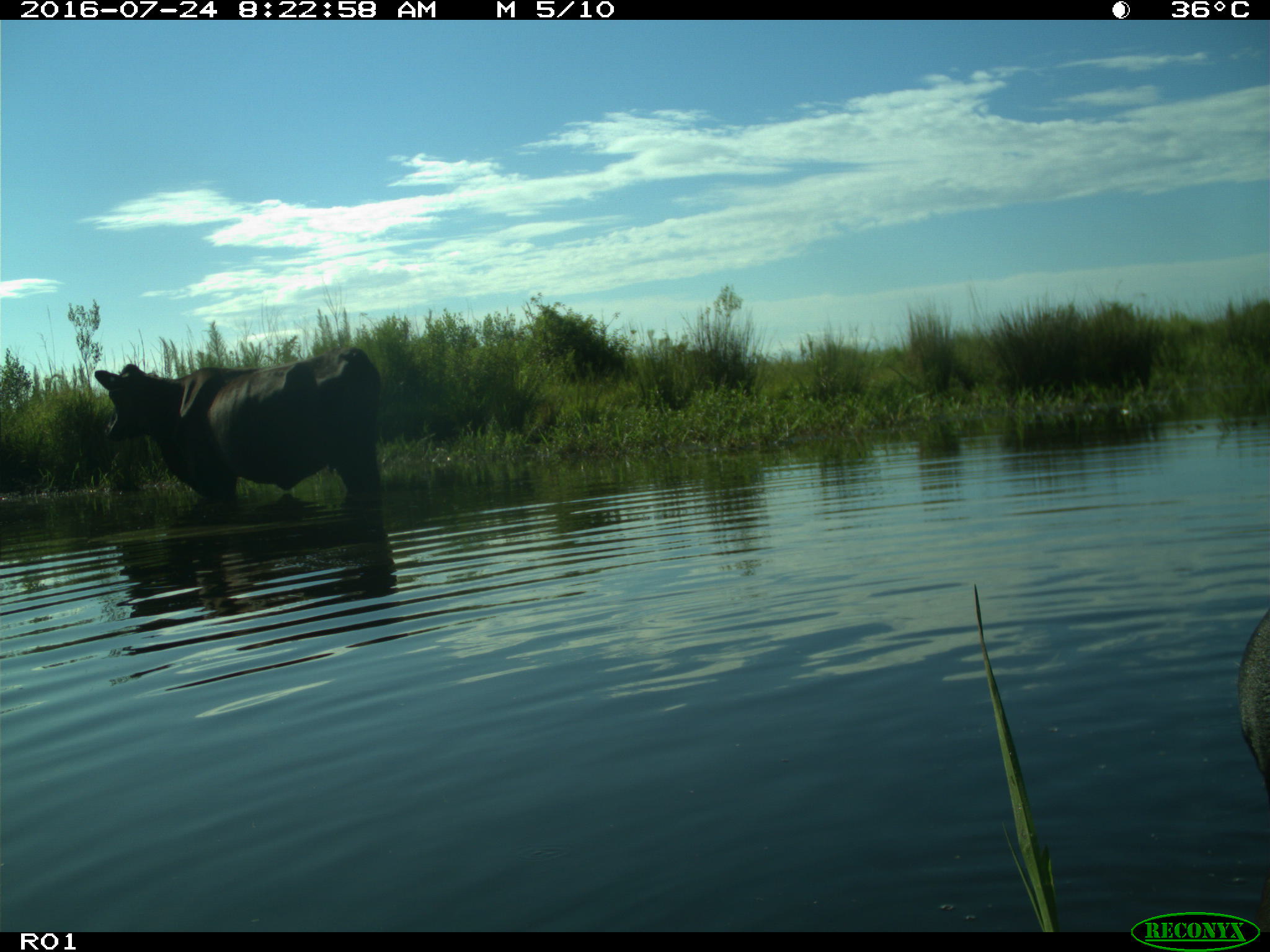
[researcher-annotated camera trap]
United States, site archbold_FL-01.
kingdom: Animalia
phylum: Chordata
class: Mammalia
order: Artiodactyla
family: Bovidae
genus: Bos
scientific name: Bos taurus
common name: domestic cow